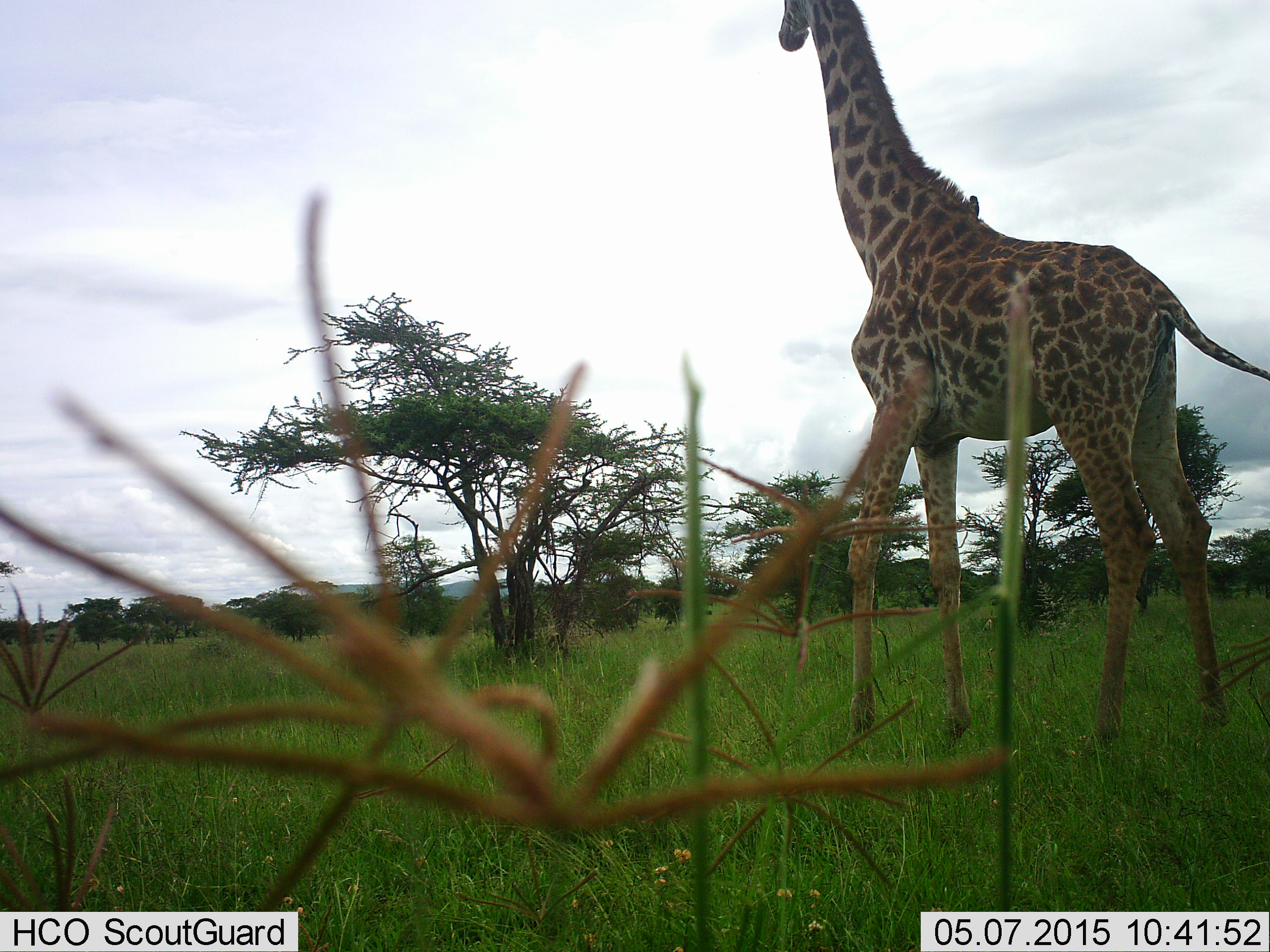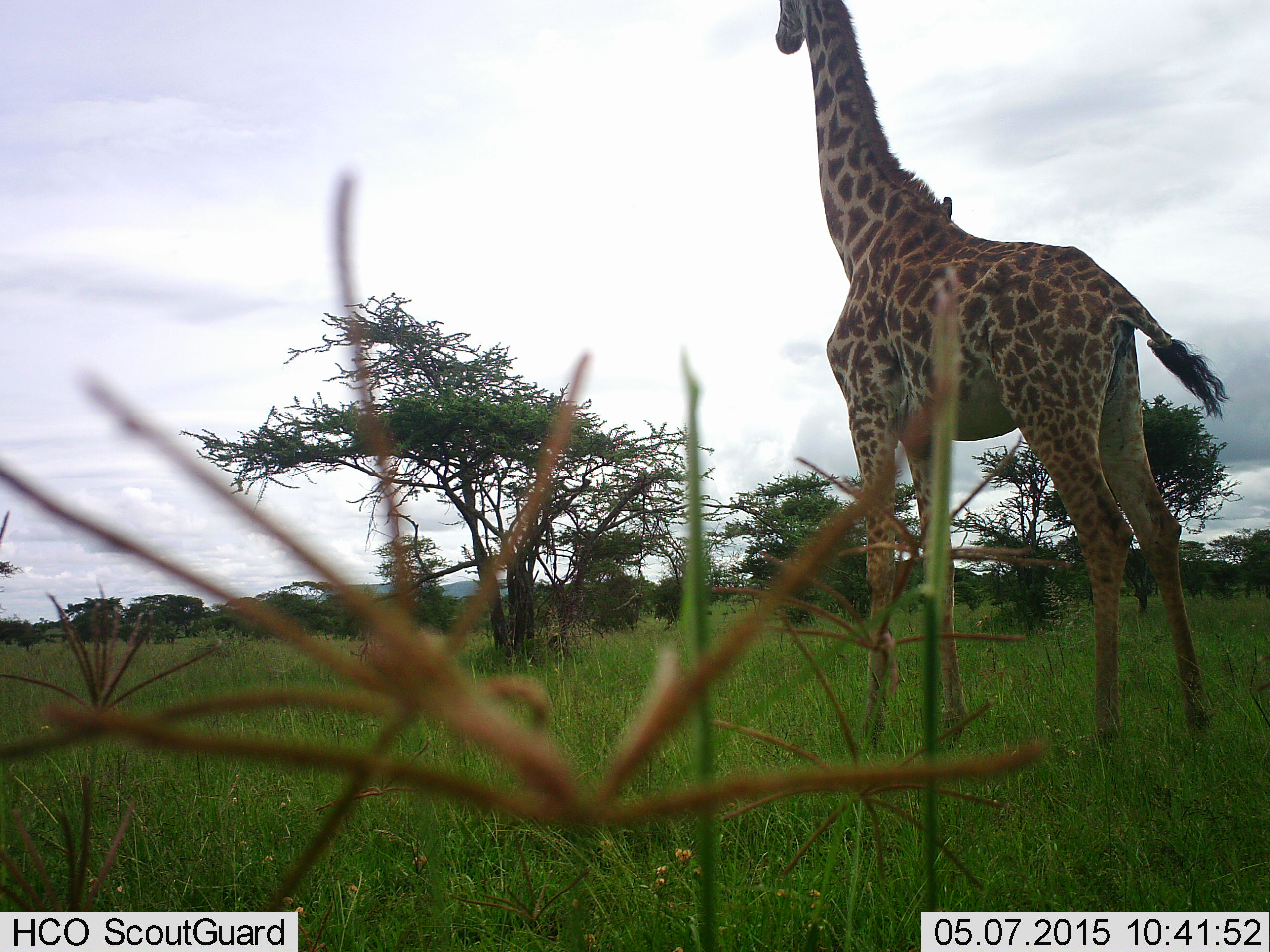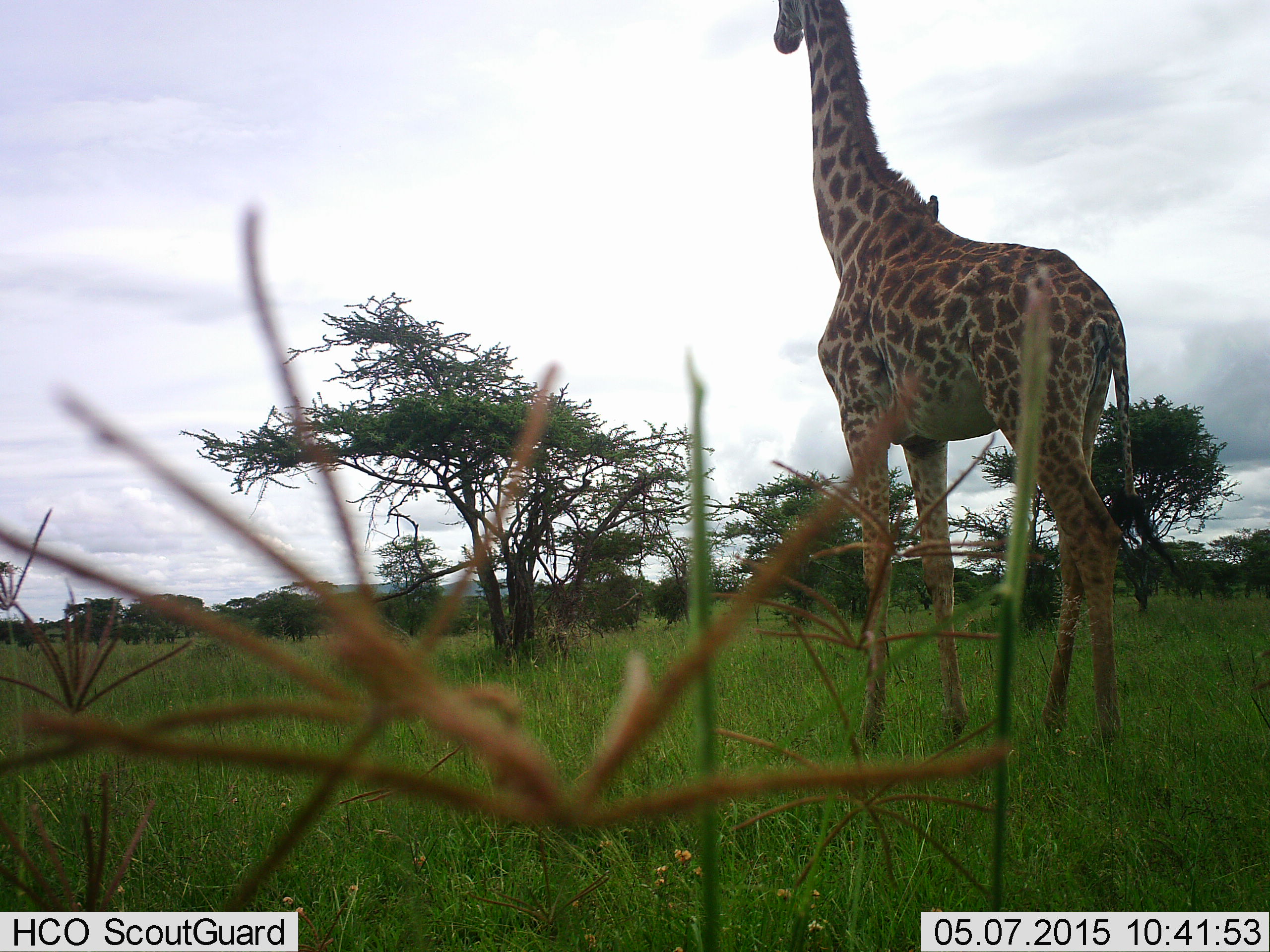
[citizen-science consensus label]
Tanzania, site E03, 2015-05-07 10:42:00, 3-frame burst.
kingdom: Animalia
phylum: Chordata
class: Mammalia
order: Artiodactyla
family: Giraffidae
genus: Giraffa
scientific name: Giraffa camelopardalis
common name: giraffe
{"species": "giraffe (Giraffa camelopardalis)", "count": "1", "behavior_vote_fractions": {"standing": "47%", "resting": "0%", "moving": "53%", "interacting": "0%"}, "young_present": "0%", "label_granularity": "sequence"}